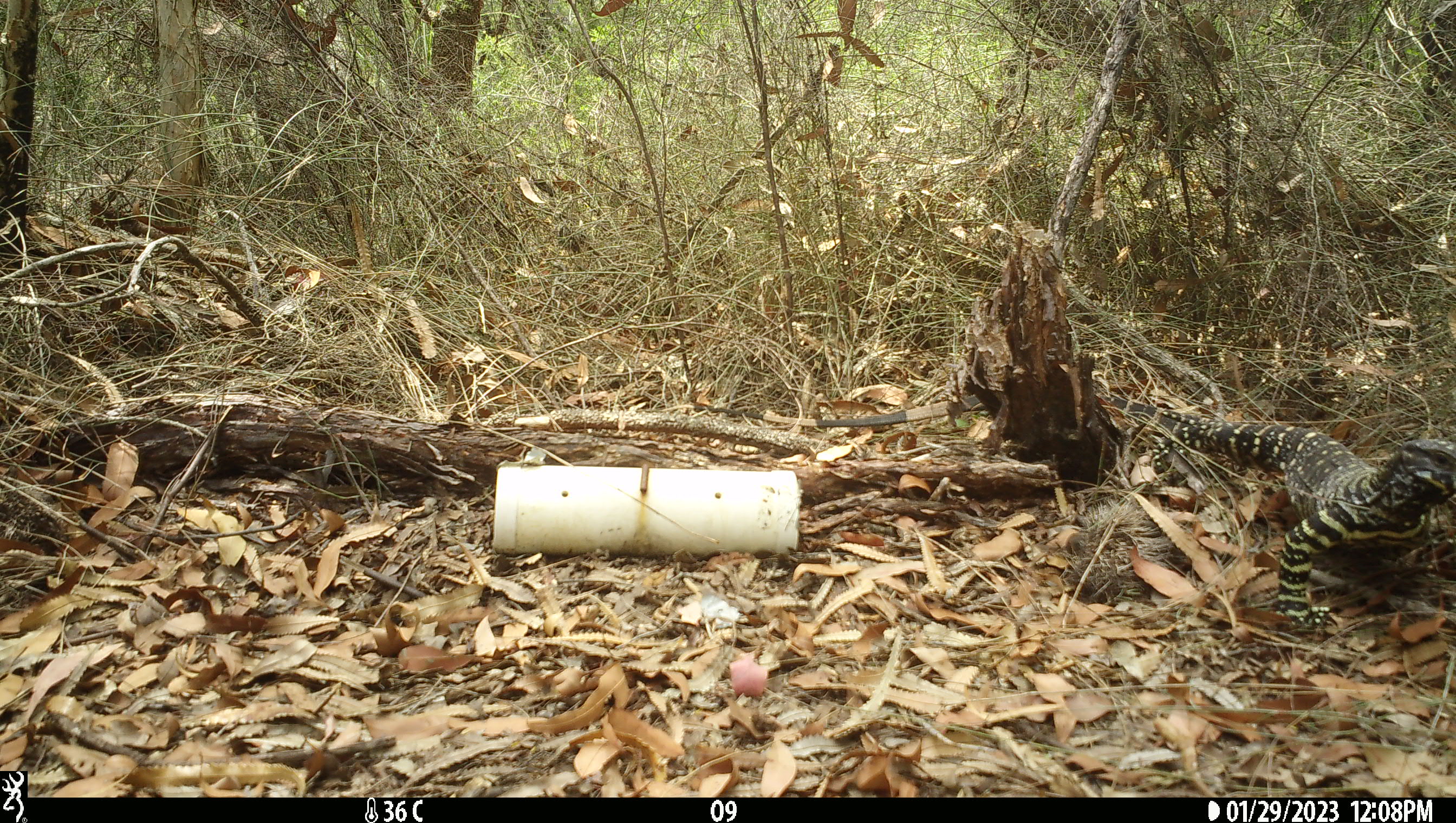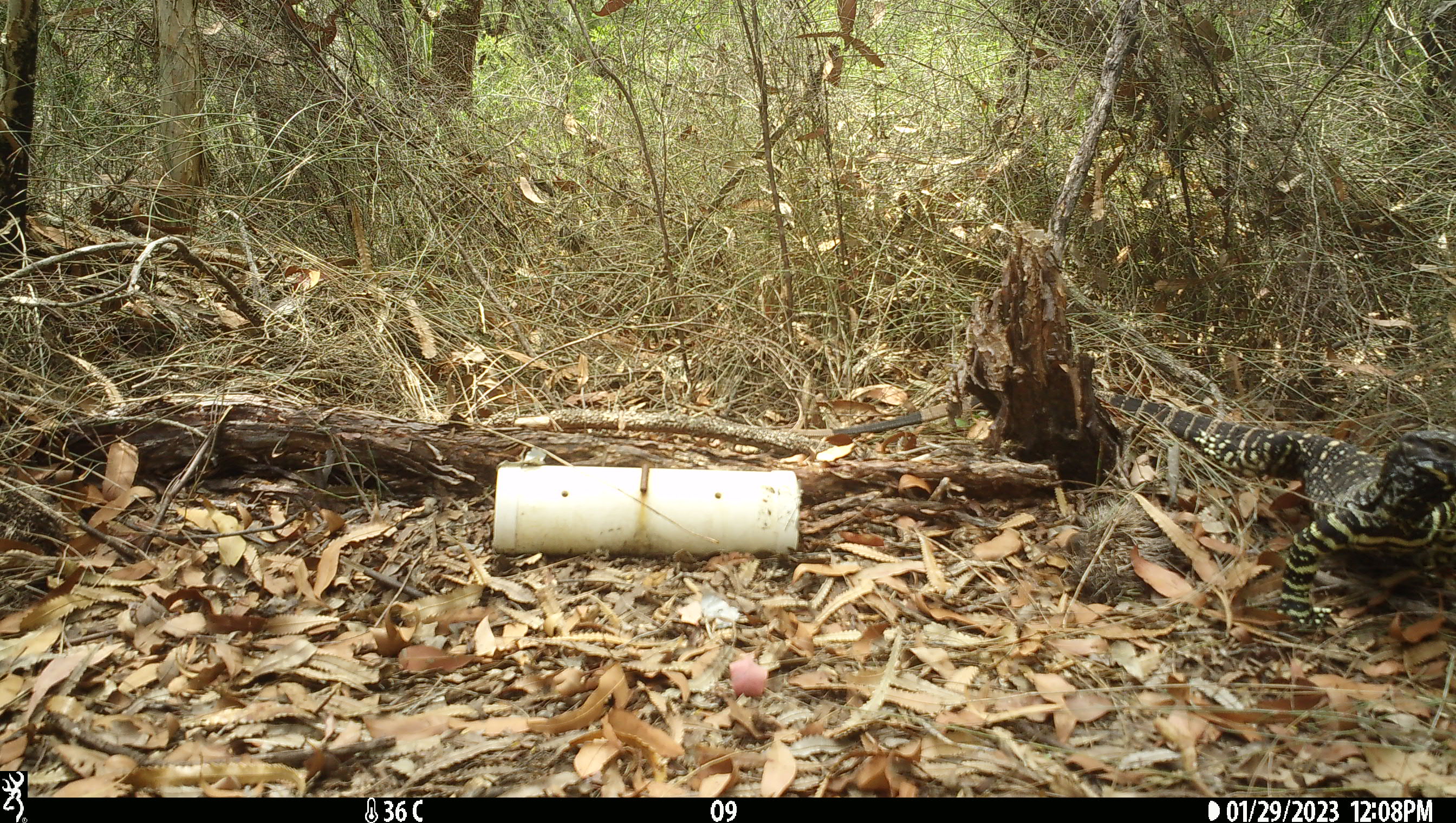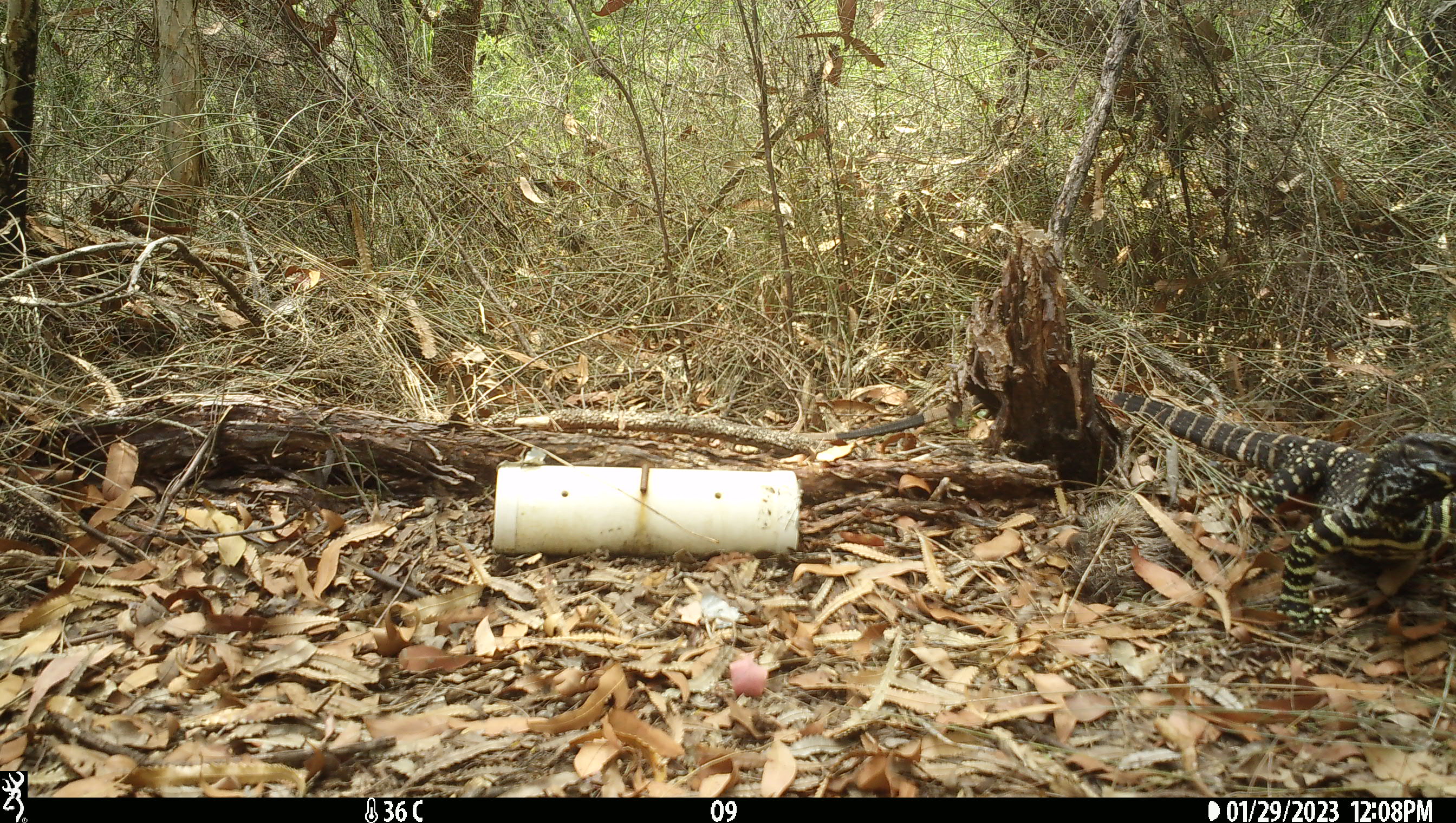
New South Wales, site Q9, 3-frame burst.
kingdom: Animalia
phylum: Chordata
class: Reptilia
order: Squamata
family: Varanidae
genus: Varanus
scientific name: Varanus varius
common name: lace monitor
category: goanna